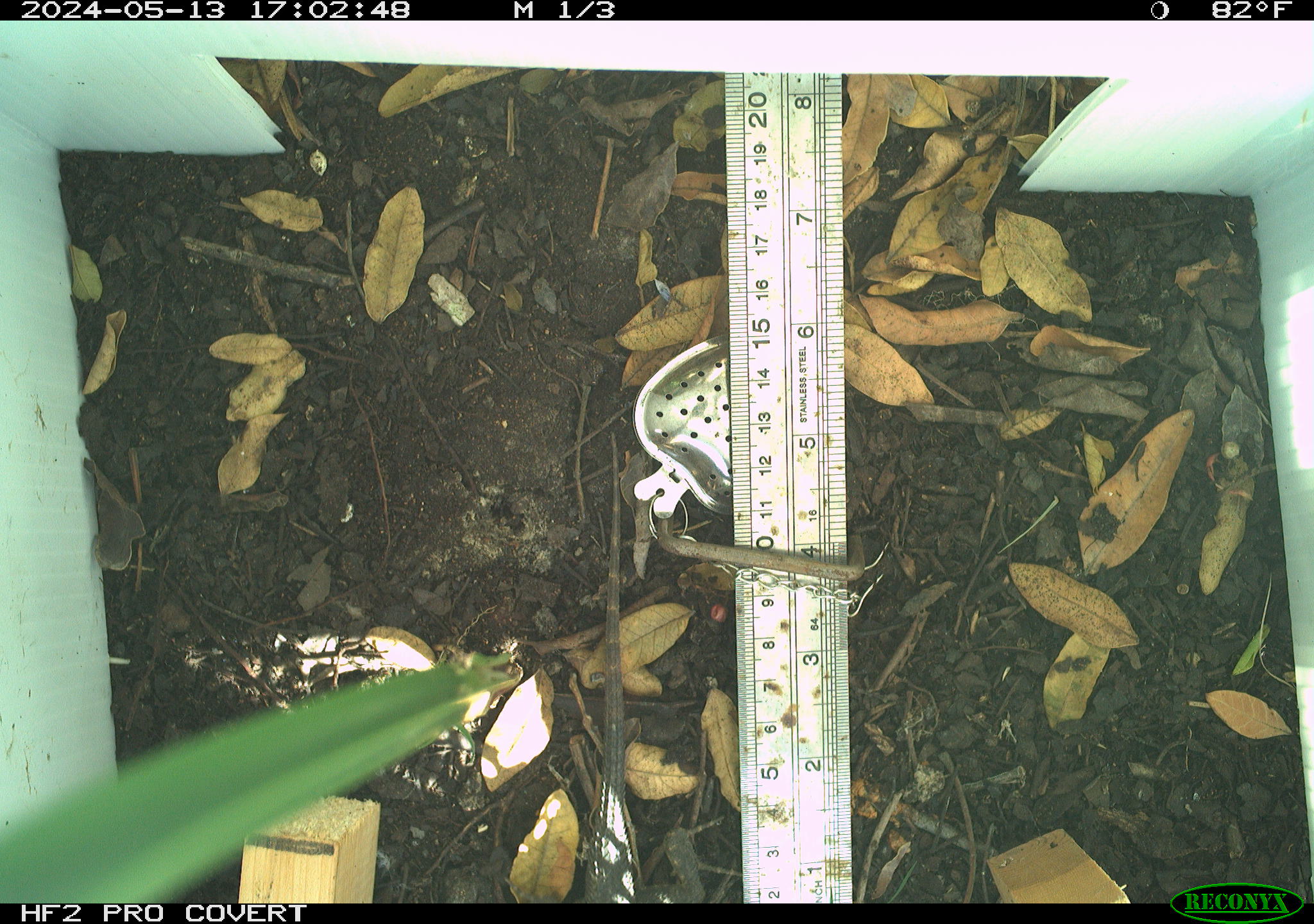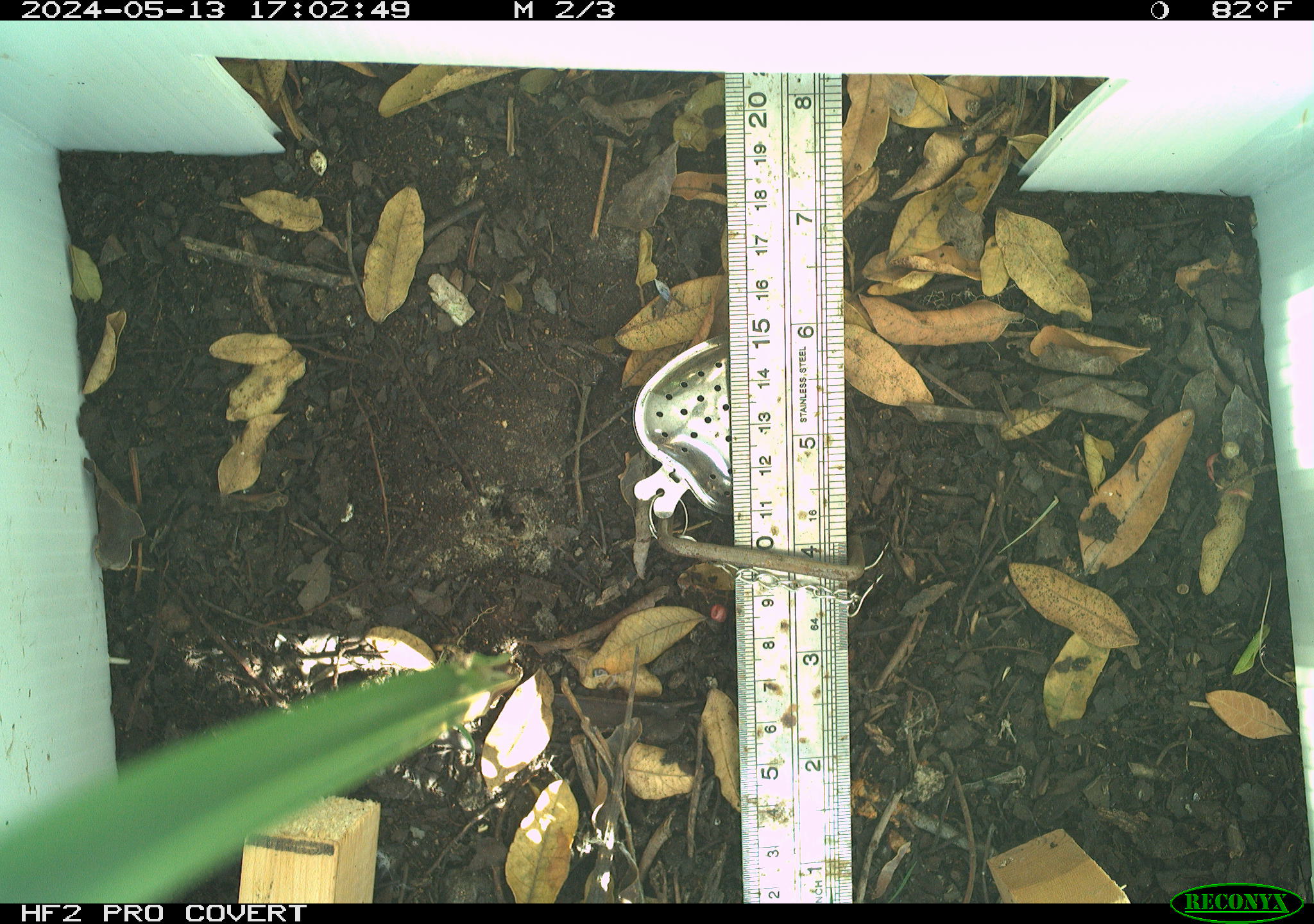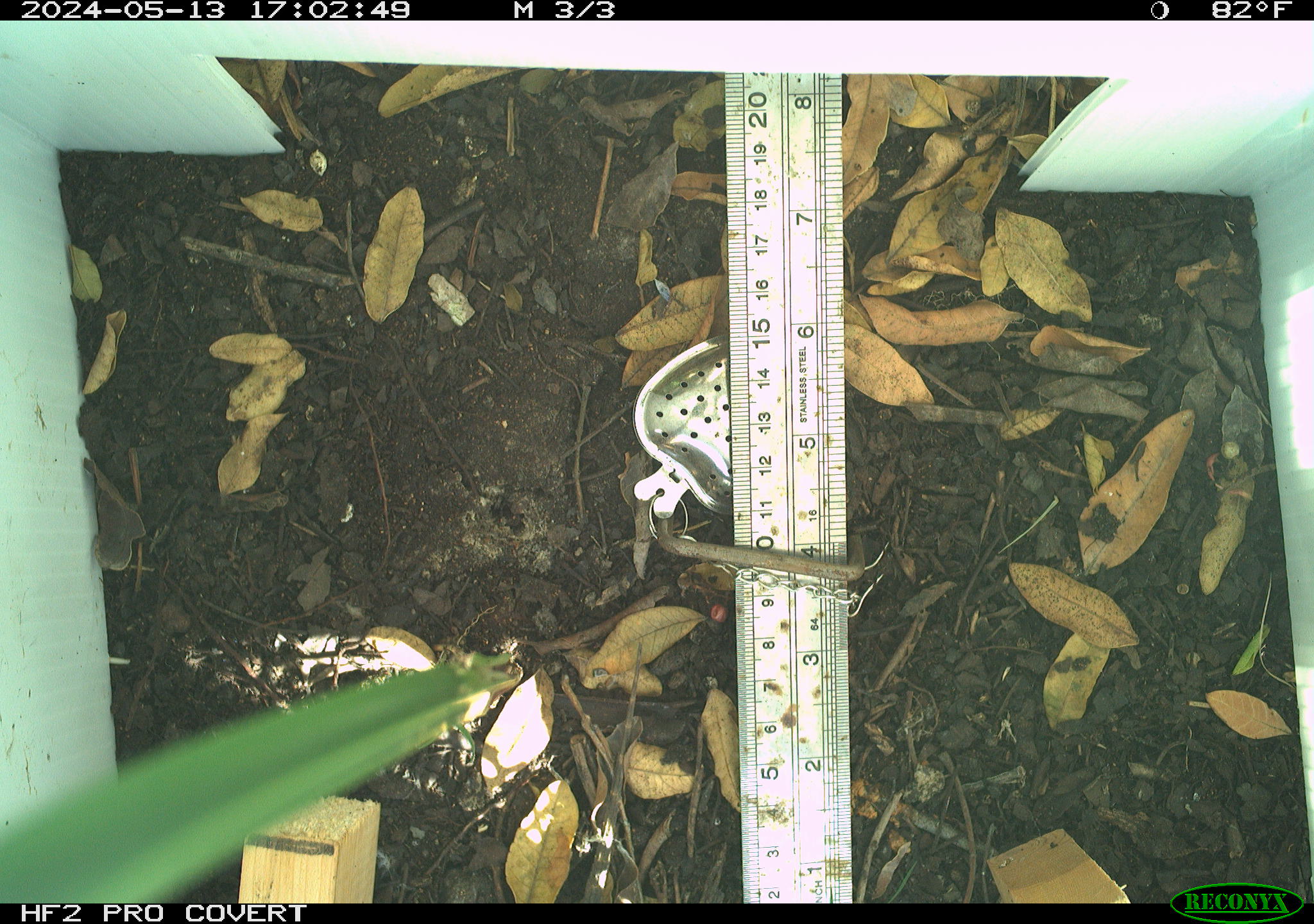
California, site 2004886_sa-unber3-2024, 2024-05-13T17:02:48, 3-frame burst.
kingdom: Animalia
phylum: Chordata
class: Reptilia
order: Squamata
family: Phrynosomatidae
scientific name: Phrynosomatidae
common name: phrynosomatid lizards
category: phrynosomatidae family